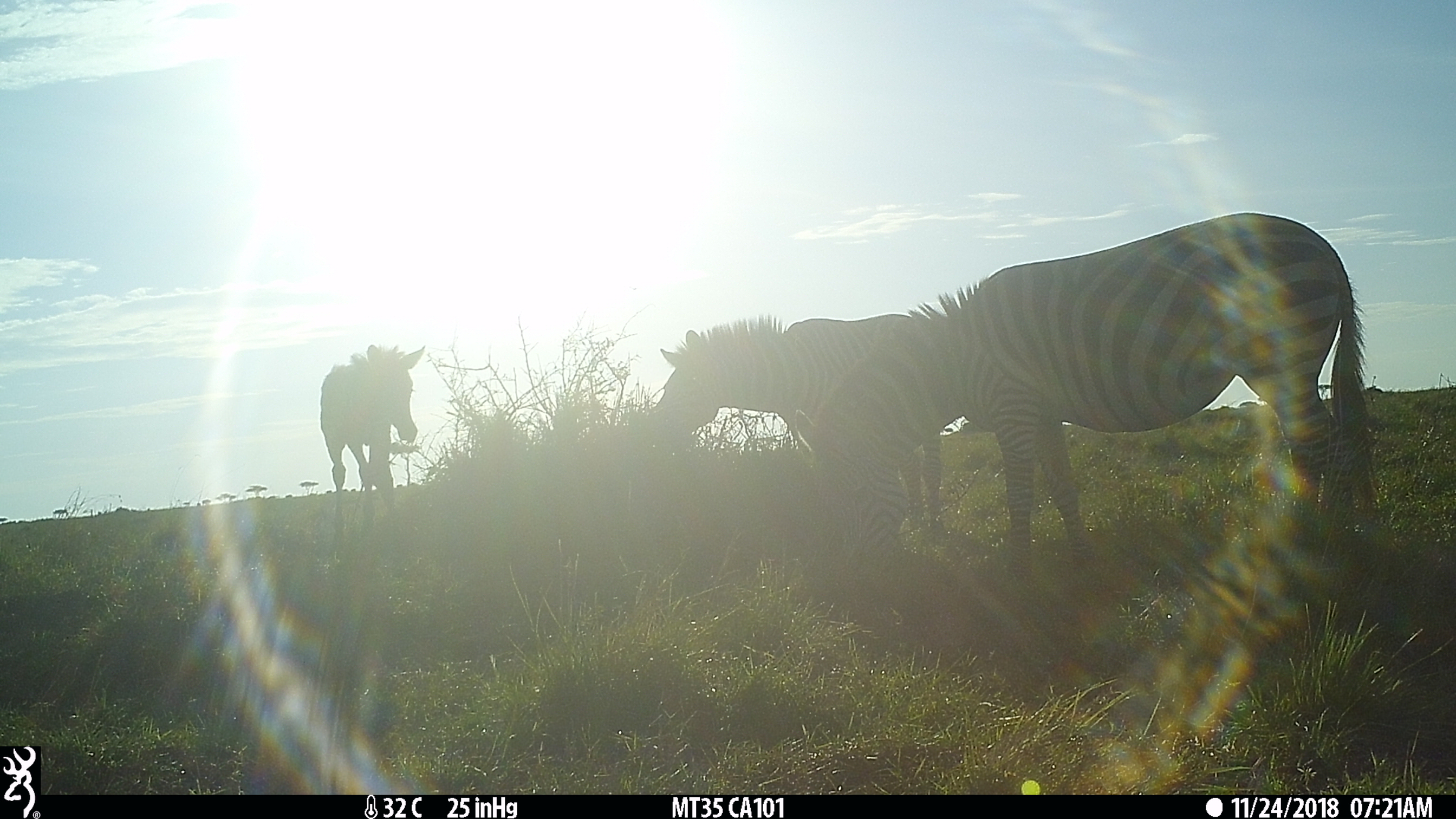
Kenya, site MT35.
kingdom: Animalia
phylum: Chordata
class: Mammalia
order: Perissodactyla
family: Equidae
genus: Equus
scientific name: Equus quagga burchellii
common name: burchell's zebra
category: zebra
Zebra (burchell's zebra) (Equus quagga burchellii).